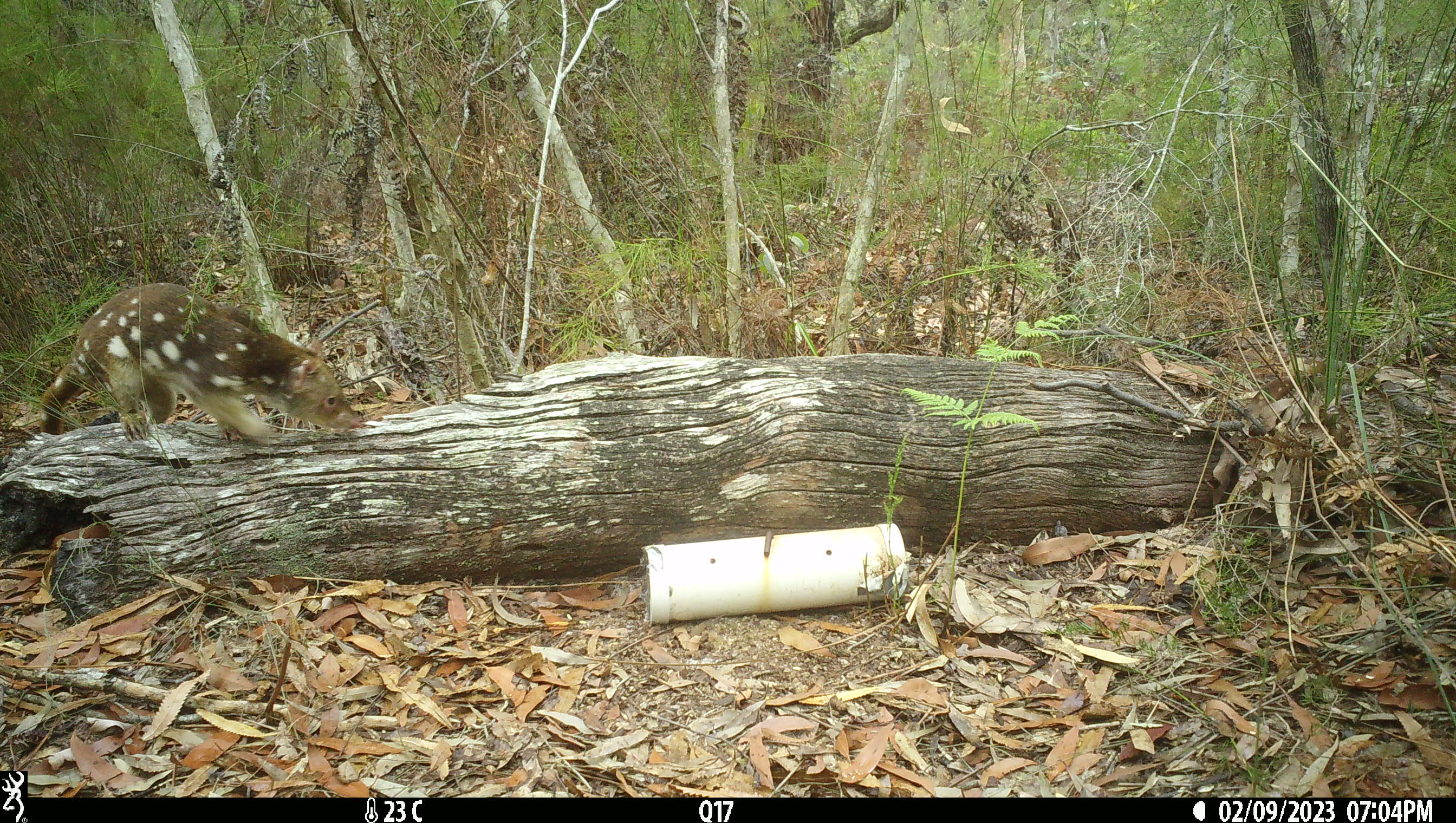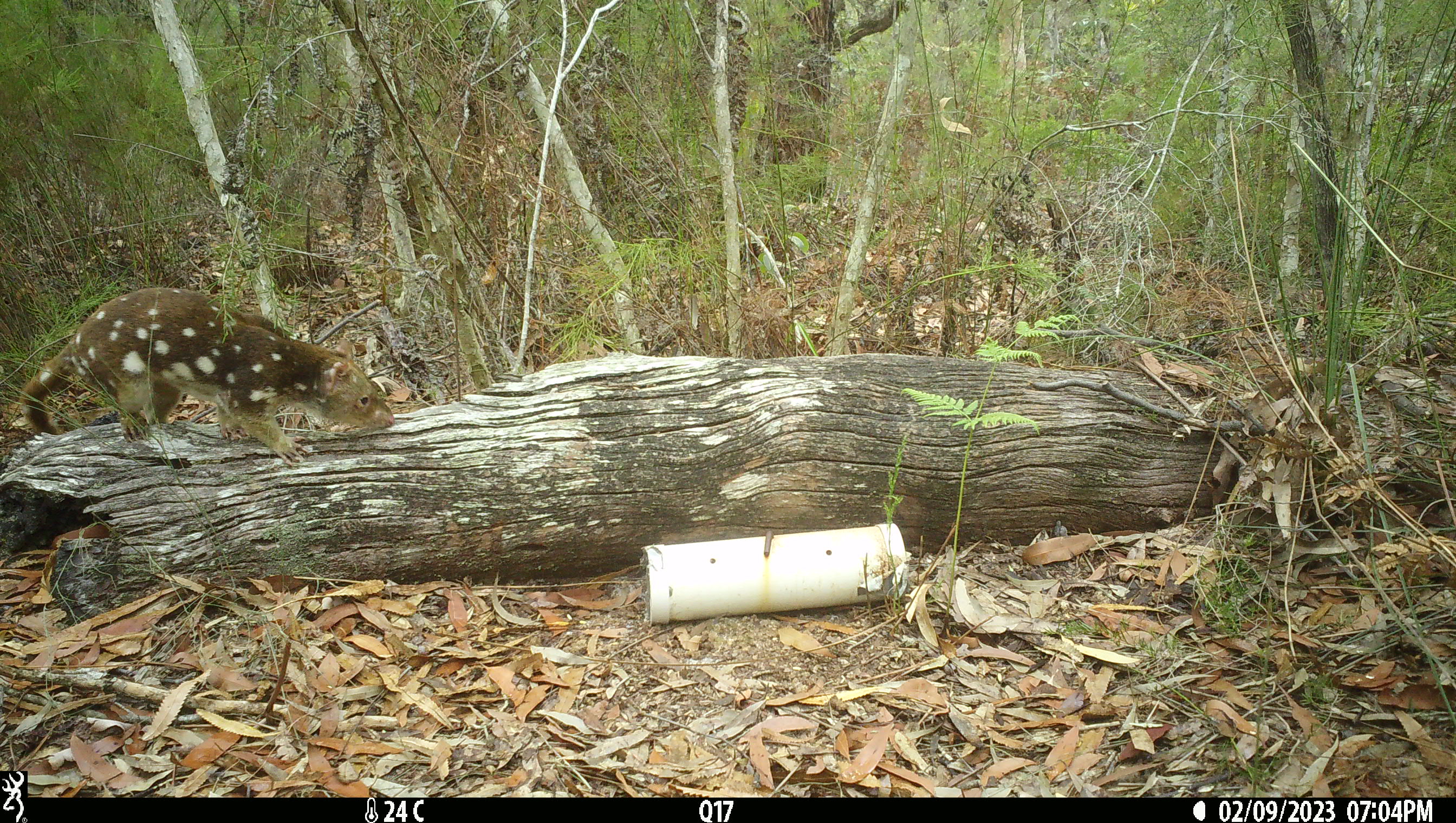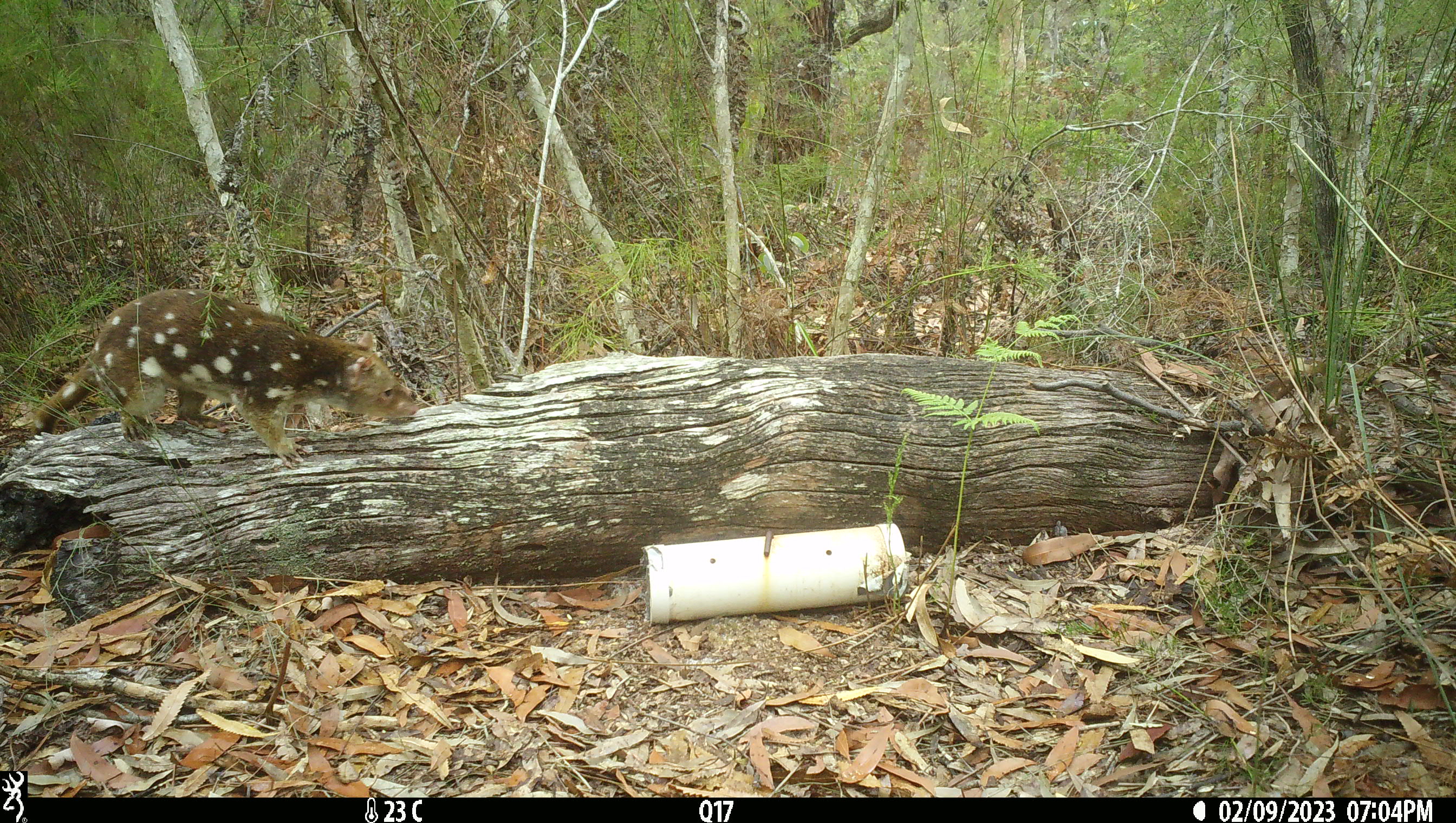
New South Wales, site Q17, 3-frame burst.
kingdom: Animalia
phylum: Chordata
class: Mammalia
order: Dasyuromorphia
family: Dasyuridae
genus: Dasyurus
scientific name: Dasyurus maculatus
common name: spotted-tailed quoll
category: quoll